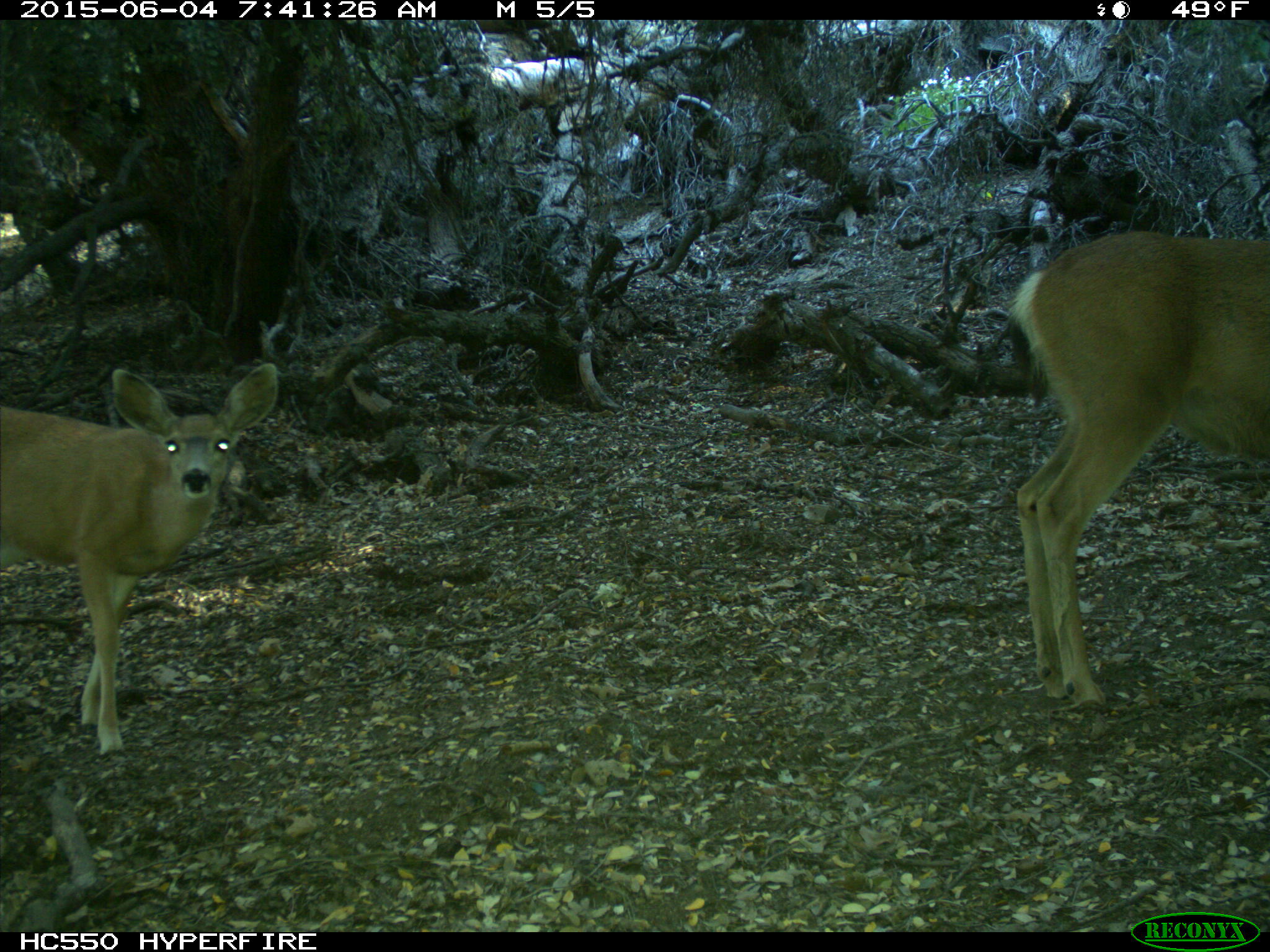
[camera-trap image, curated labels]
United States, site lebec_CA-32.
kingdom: Animalia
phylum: Chordata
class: Mammalia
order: Artiodactyla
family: Cervidae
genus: Odocoileus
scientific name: Odocoileus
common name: deer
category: unidentified deer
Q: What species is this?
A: Unidentified deer (deer) (Odocoileus).